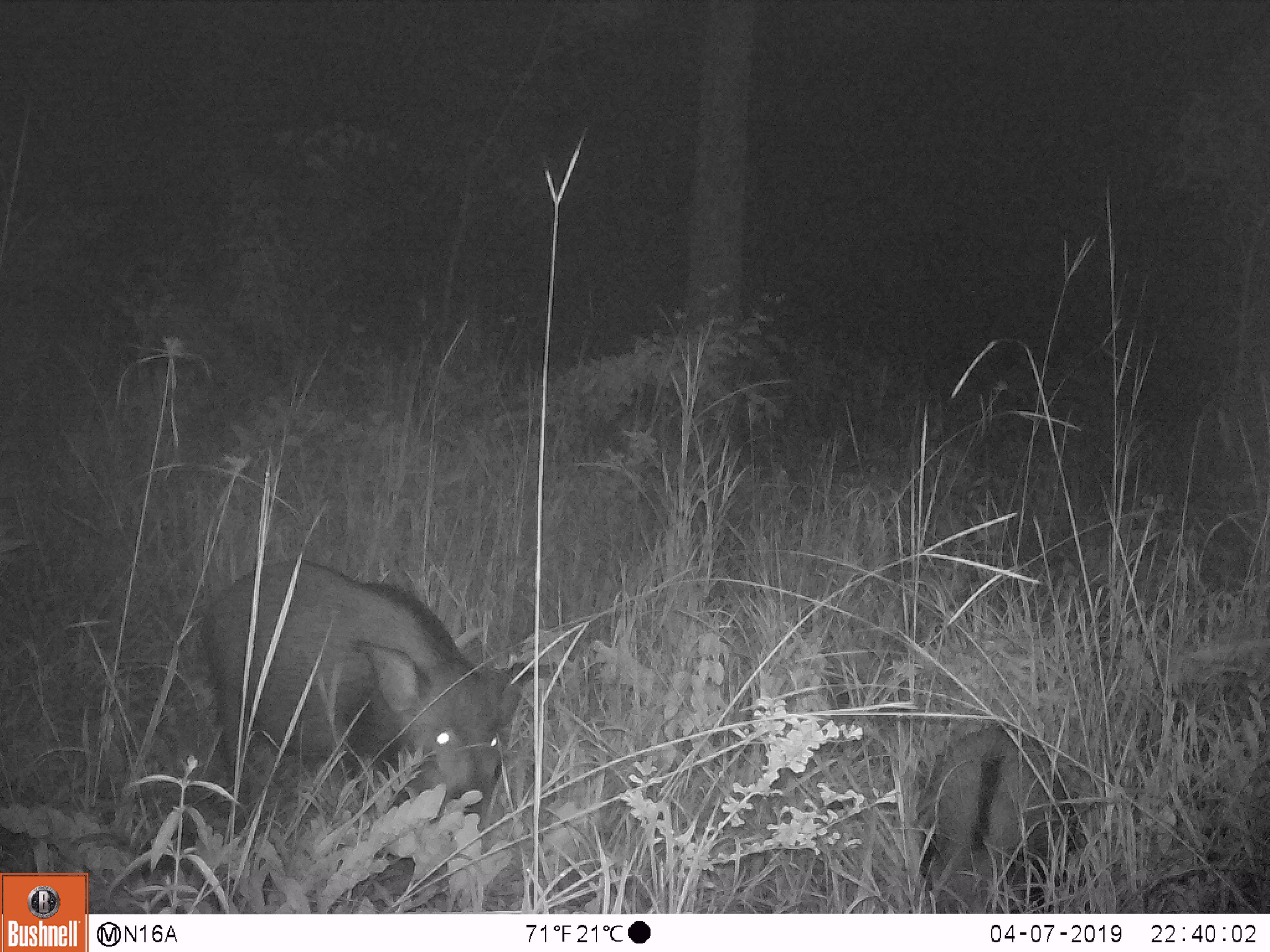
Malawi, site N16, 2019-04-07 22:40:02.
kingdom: Animalia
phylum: Chordata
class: Mammalia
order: Artiodactyla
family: Suidae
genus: Potamochoerus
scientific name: Potamochoerus larvatus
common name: bushpig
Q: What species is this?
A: Bushpig (Potamochoerus larvatus).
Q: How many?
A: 2.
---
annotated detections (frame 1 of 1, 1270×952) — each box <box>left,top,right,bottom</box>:
bushpig: <box>187,549,547,858</box>; <box>913,720,1093,910</box>